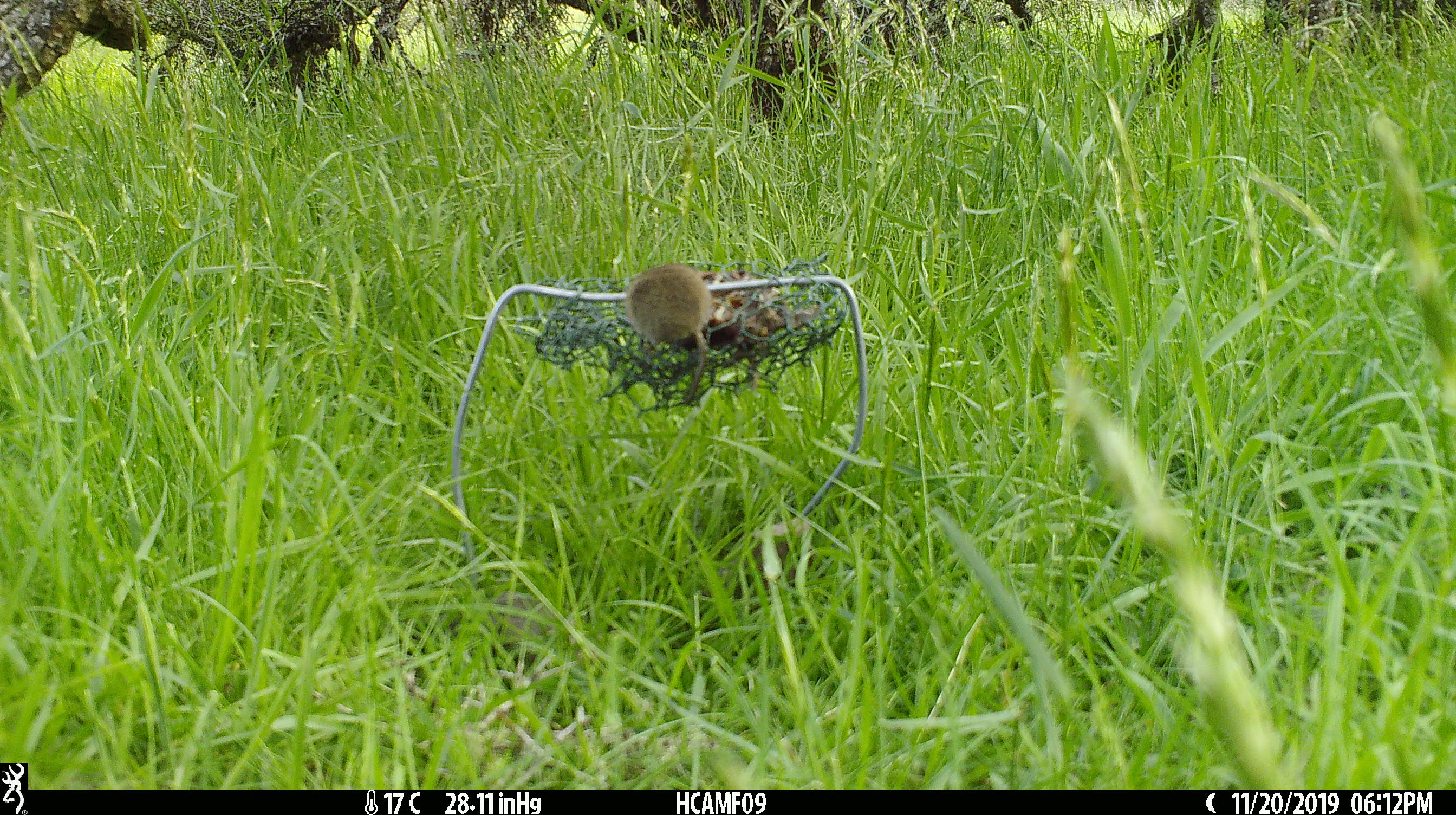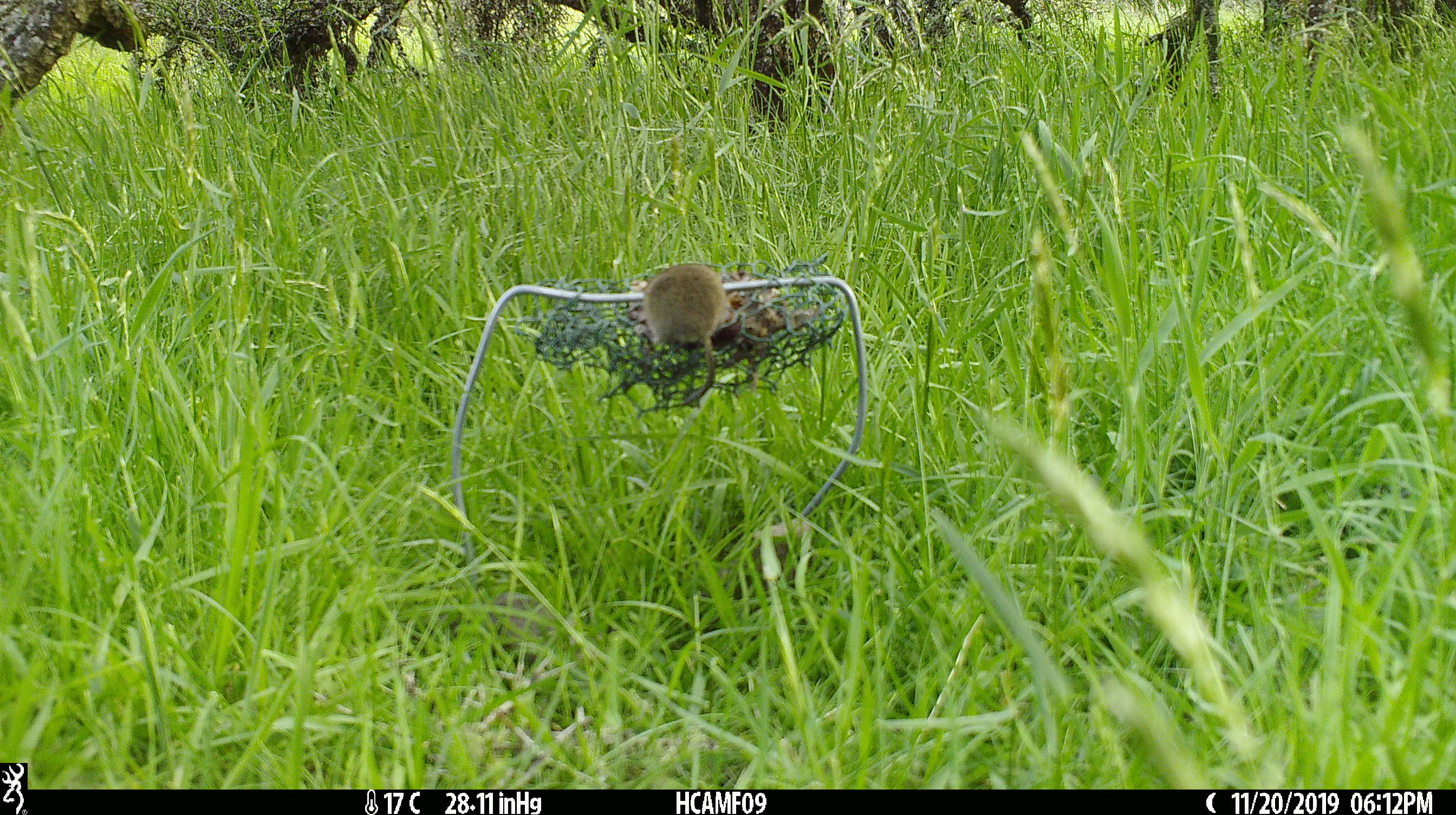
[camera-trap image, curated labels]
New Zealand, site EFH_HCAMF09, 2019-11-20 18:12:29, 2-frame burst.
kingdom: Animalia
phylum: Chordata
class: Mammalia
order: Rodentia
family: Muridae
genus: Mus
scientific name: Mus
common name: mouse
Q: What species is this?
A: Mouse (Mus).